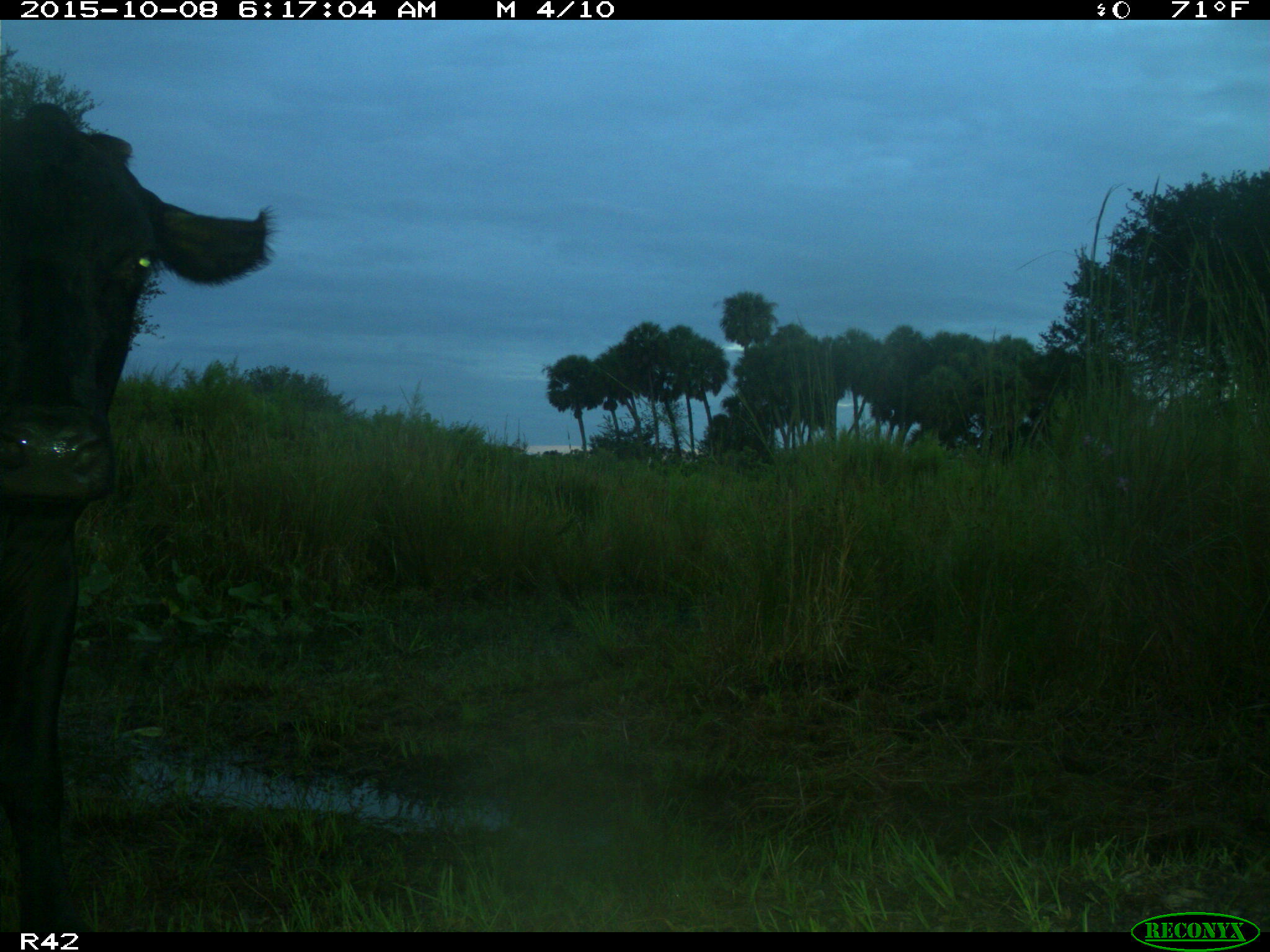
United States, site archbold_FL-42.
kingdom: Animalia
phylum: Chordata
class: Mammalia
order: Artiodactyla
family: Bovidae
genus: Bos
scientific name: Bos taurus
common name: domestic cow